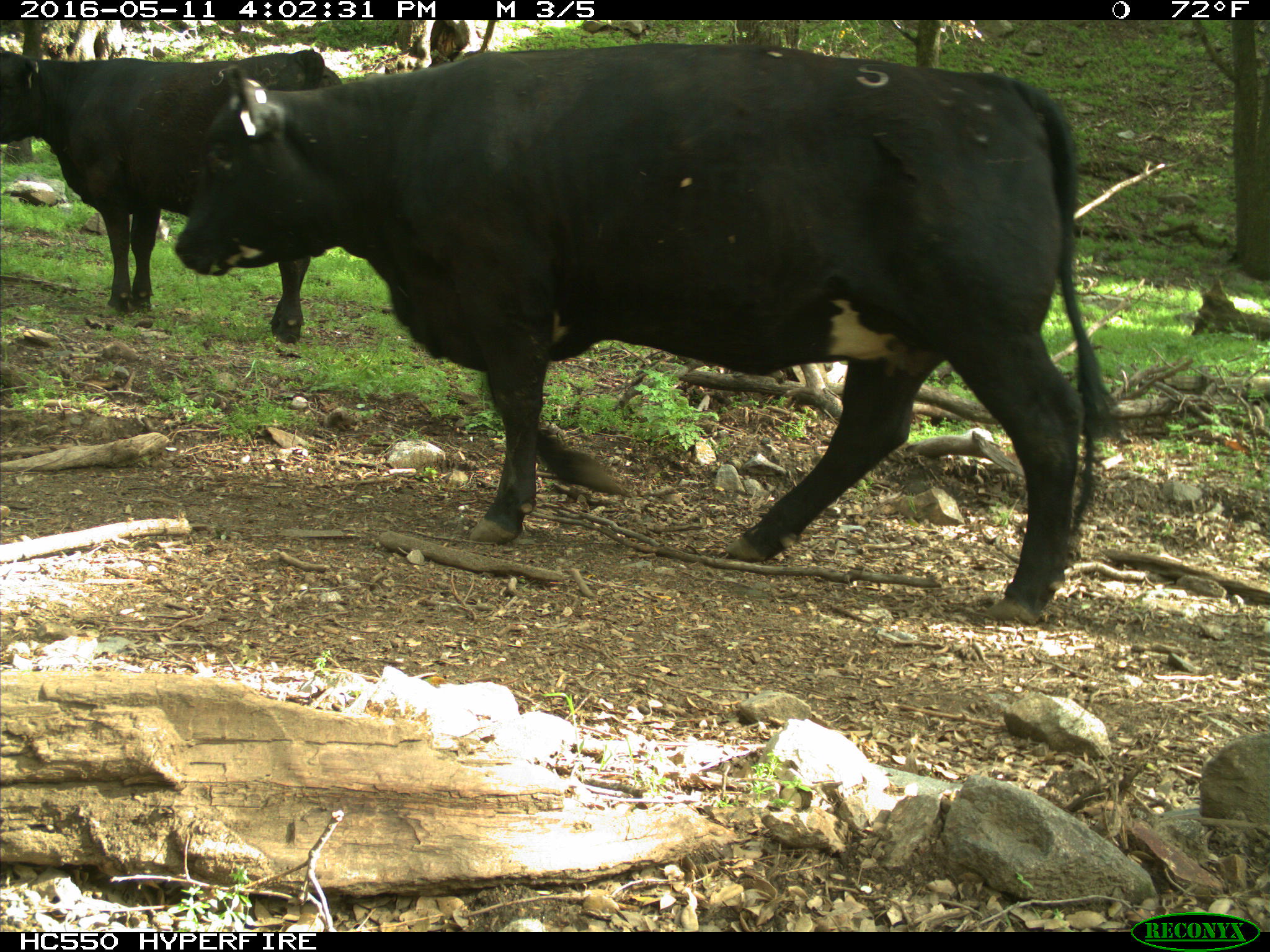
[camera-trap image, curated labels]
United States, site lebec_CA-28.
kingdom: Animalia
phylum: Chordata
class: Mammalia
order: Artiodactyla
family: Bovidae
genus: Bos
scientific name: Bos taurus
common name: domestic cow